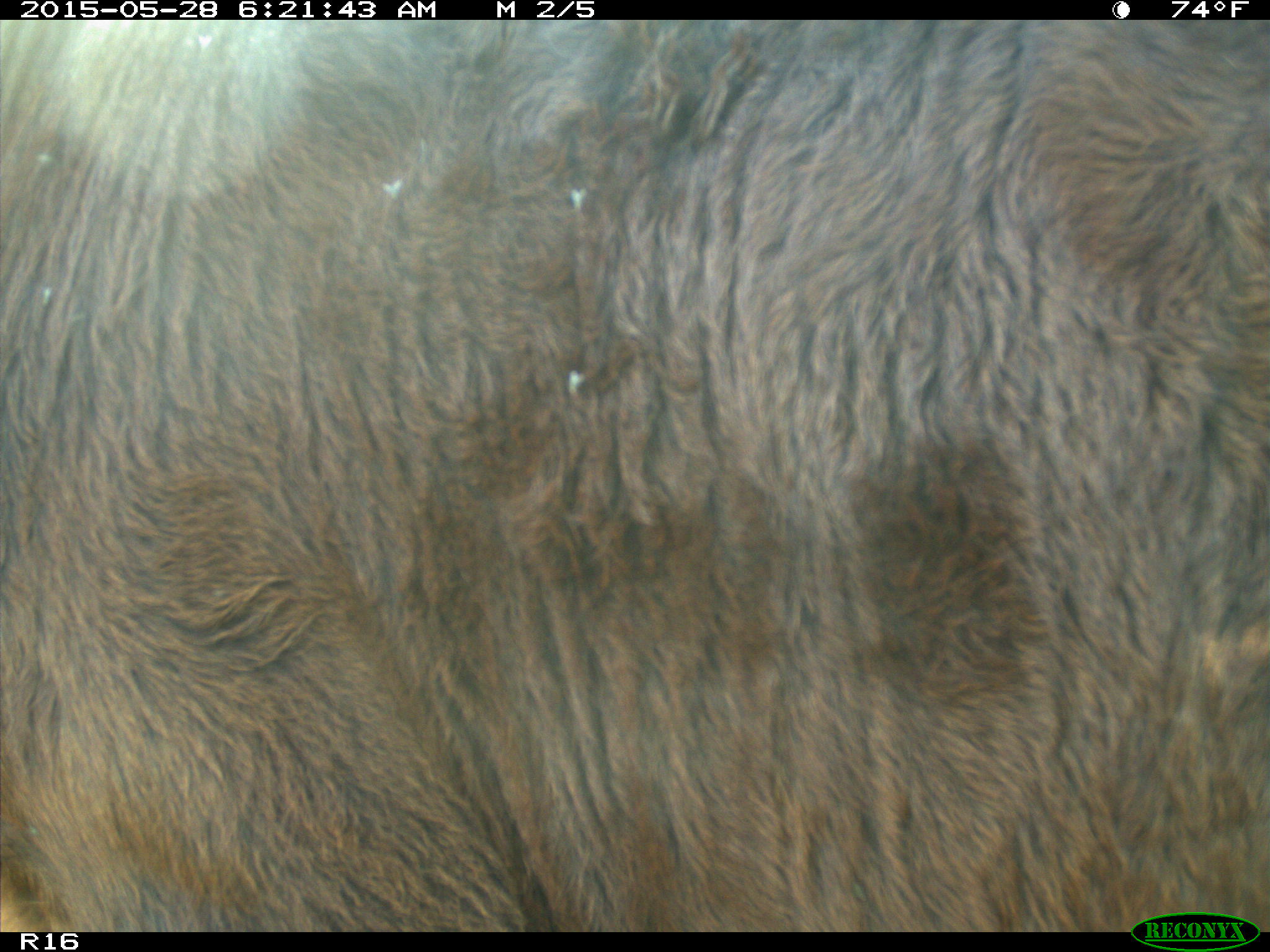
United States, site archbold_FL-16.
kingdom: Animalia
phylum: Chordata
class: Mammalia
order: Artiodactyla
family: Bovidae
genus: Bos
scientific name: Bos taurus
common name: domestic cow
Bos taurus (domestic cow).